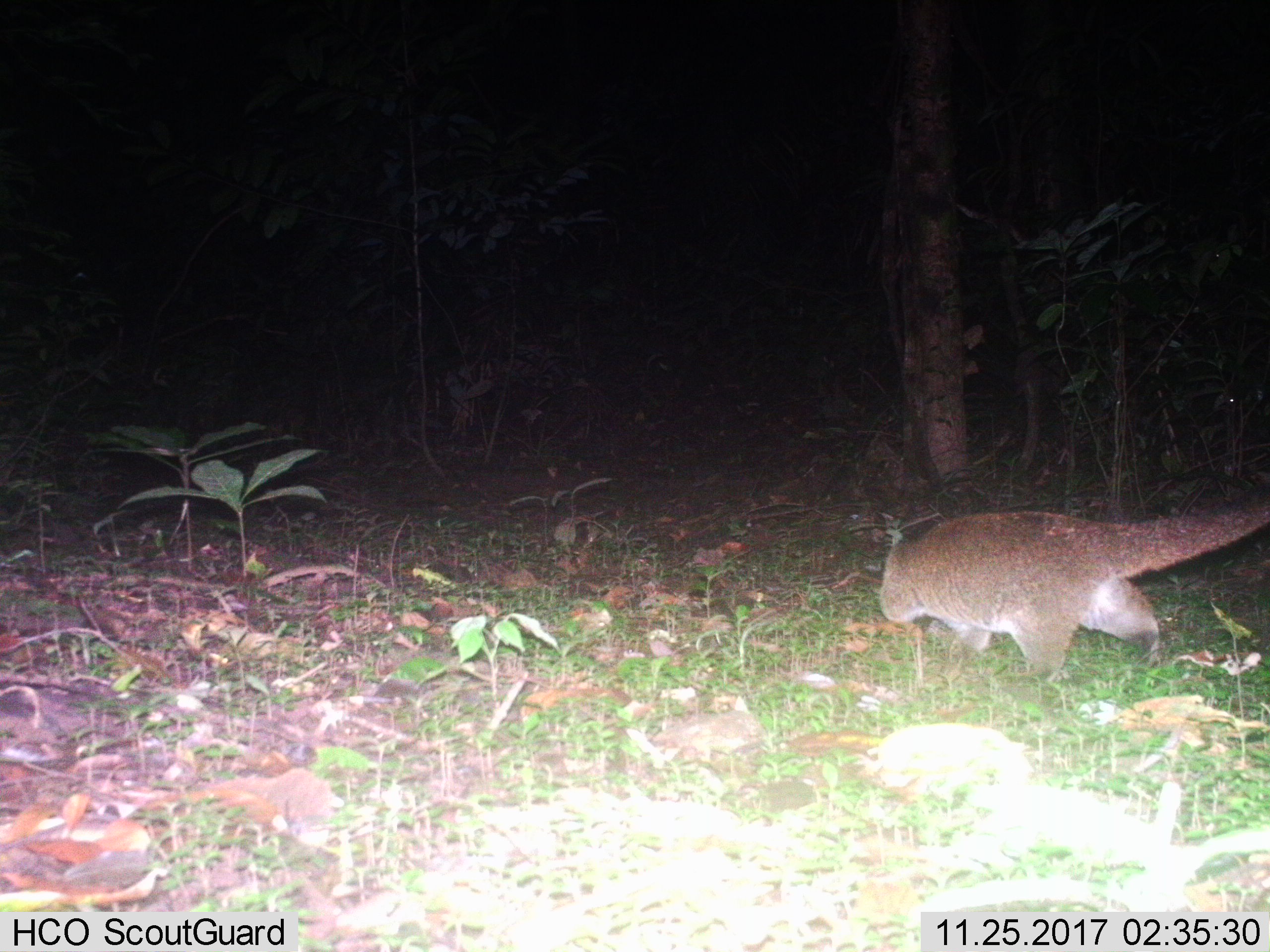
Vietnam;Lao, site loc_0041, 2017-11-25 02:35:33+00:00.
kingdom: Animalia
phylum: Chordata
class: Mammalia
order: Carnivora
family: Viverridae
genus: Paguma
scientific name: Paguma larvata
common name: masked palm civet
Masked palm civet (Paguma larvata). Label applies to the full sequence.